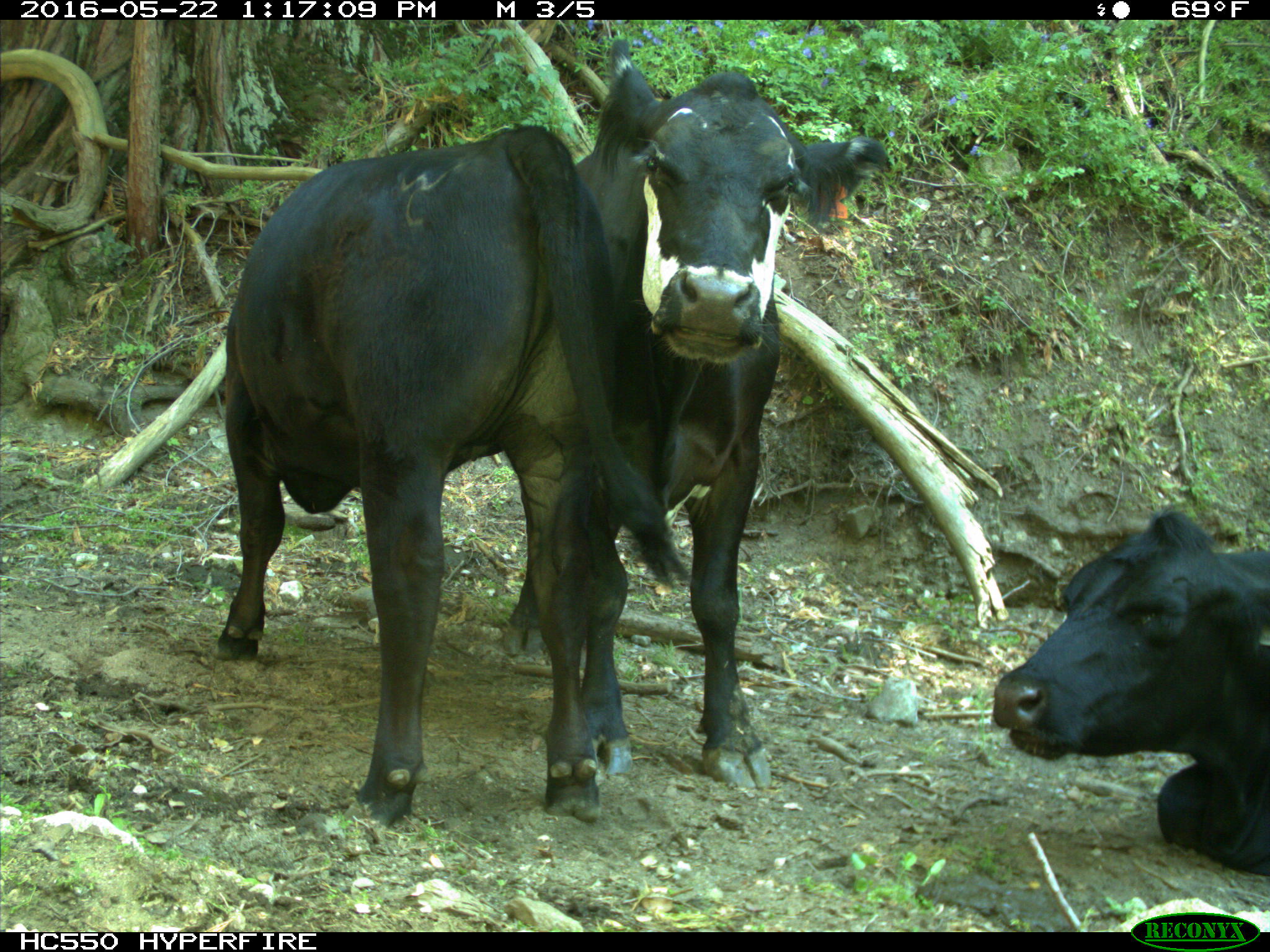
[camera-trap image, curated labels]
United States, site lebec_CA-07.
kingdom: Animalia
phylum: Chordata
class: Mammalia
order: Artiodactyla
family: Bovidae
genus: Bos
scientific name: Bos taurus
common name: domestic cow